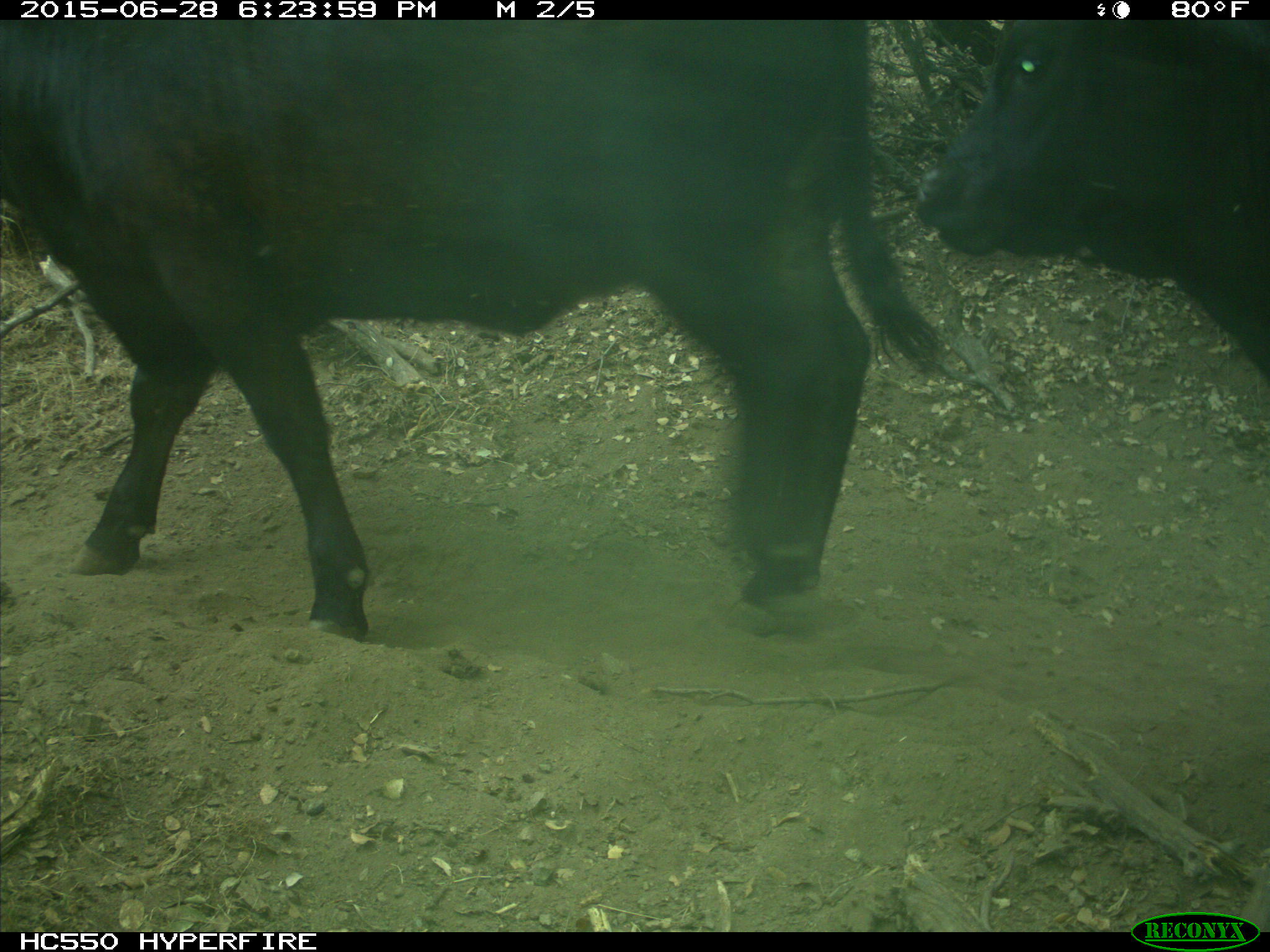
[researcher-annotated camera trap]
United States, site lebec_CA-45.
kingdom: Animalia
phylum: Chordata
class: Mammalia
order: Artiodactyla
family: Bovidae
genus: Bos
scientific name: Bos taurus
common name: domestic cow